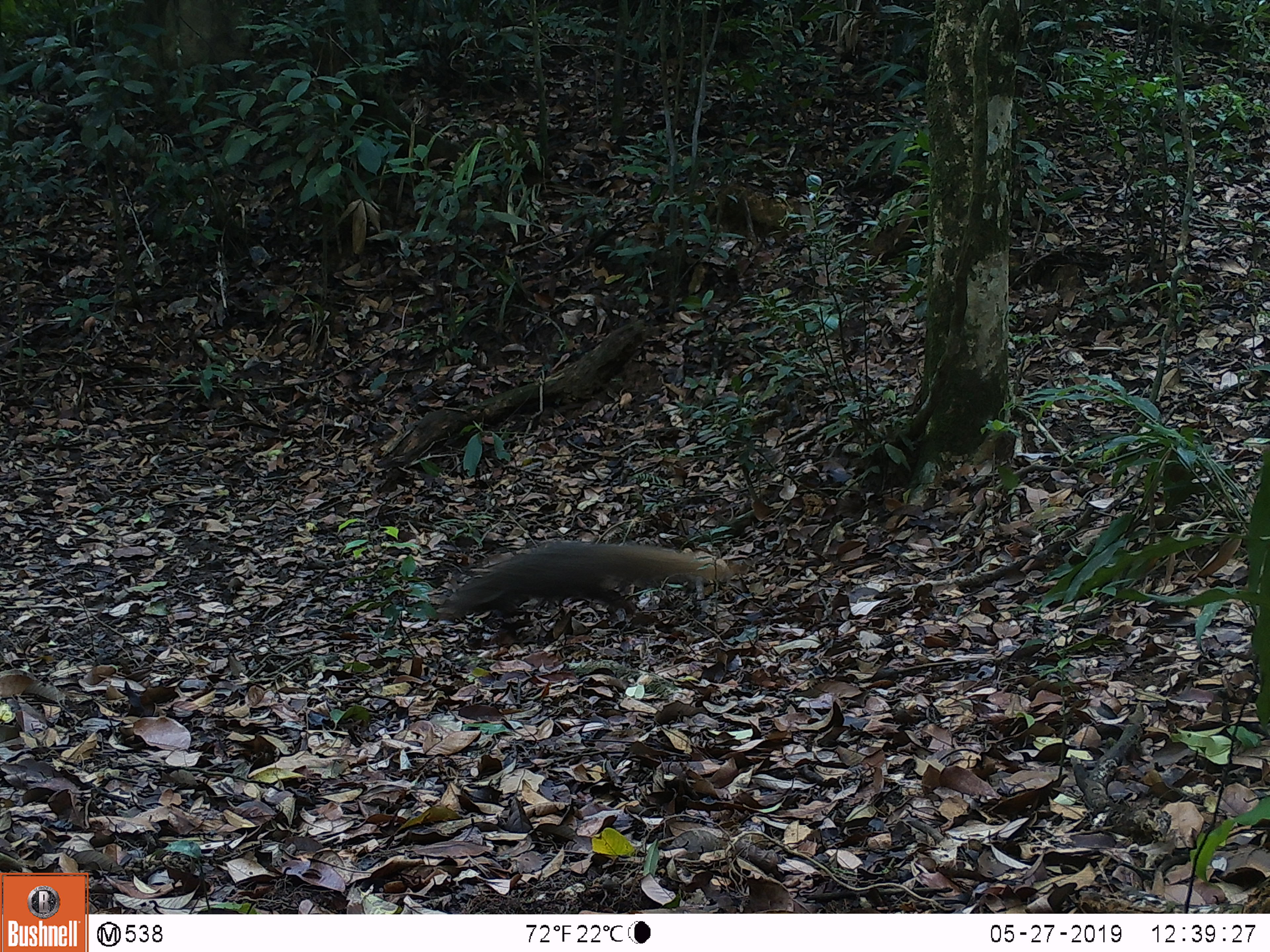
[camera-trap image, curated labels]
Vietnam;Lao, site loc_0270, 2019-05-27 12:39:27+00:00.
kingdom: Animalia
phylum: Chordata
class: Mammalia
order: Carnivora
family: Herpestidae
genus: Urva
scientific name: Urva urva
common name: crab-eating mongoose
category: crab eating mongoose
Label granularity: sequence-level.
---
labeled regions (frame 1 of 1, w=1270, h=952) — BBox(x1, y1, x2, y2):
crab eating mongoose: BBox(435, 540, 731, 632)